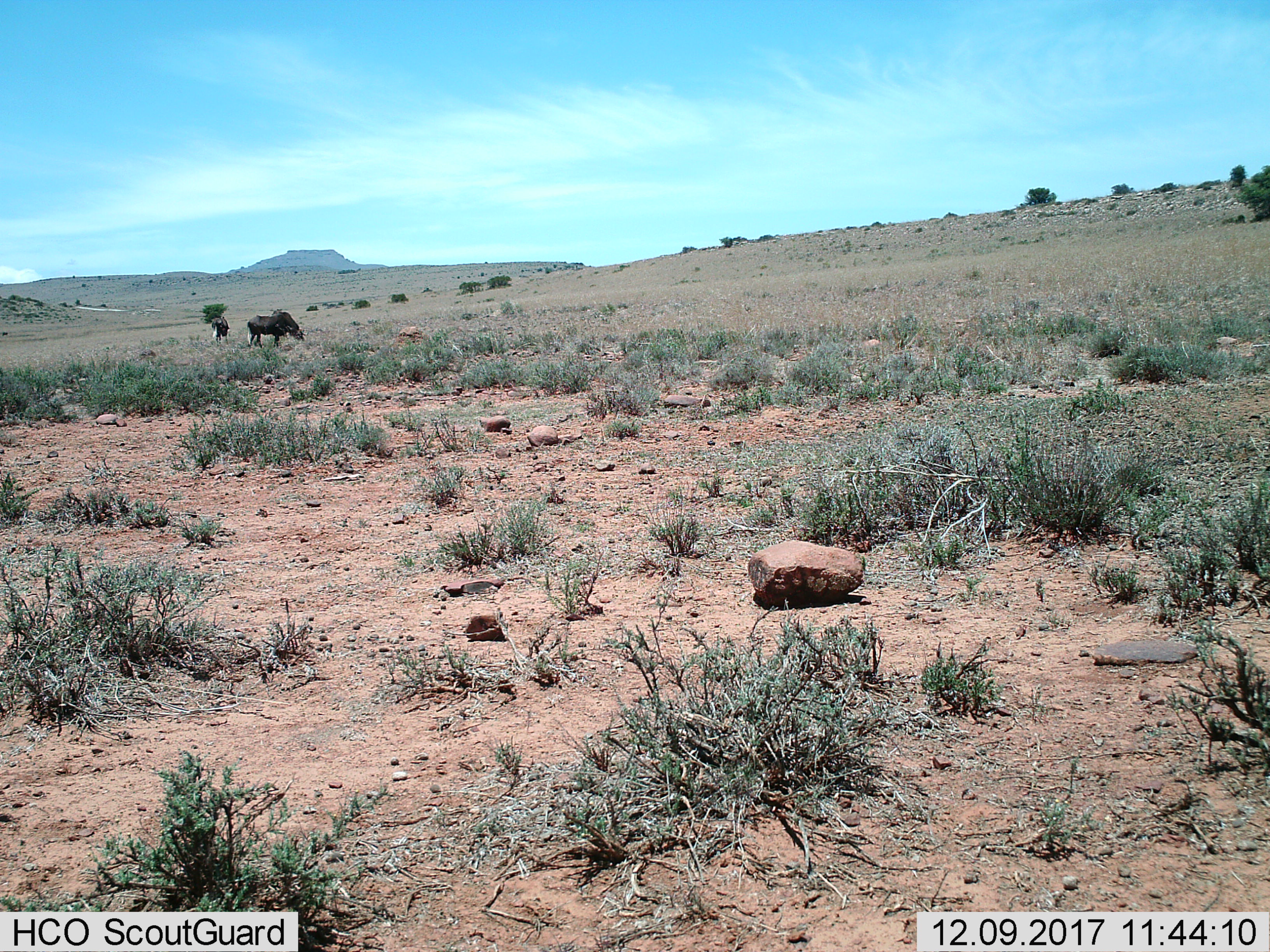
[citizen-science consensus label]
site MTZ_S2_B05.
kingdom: Animalia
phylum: Chordata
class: Mammalia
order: Artiodactyla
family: Bovidae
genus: Connochaetes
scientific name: Connochaetes gnou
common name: black wildebeest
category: wildebeestblack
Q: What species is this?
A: Wildebeestblack (black wildebeest) (Connochaetes gnou).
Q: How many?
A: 2.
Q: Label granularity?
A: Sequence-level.